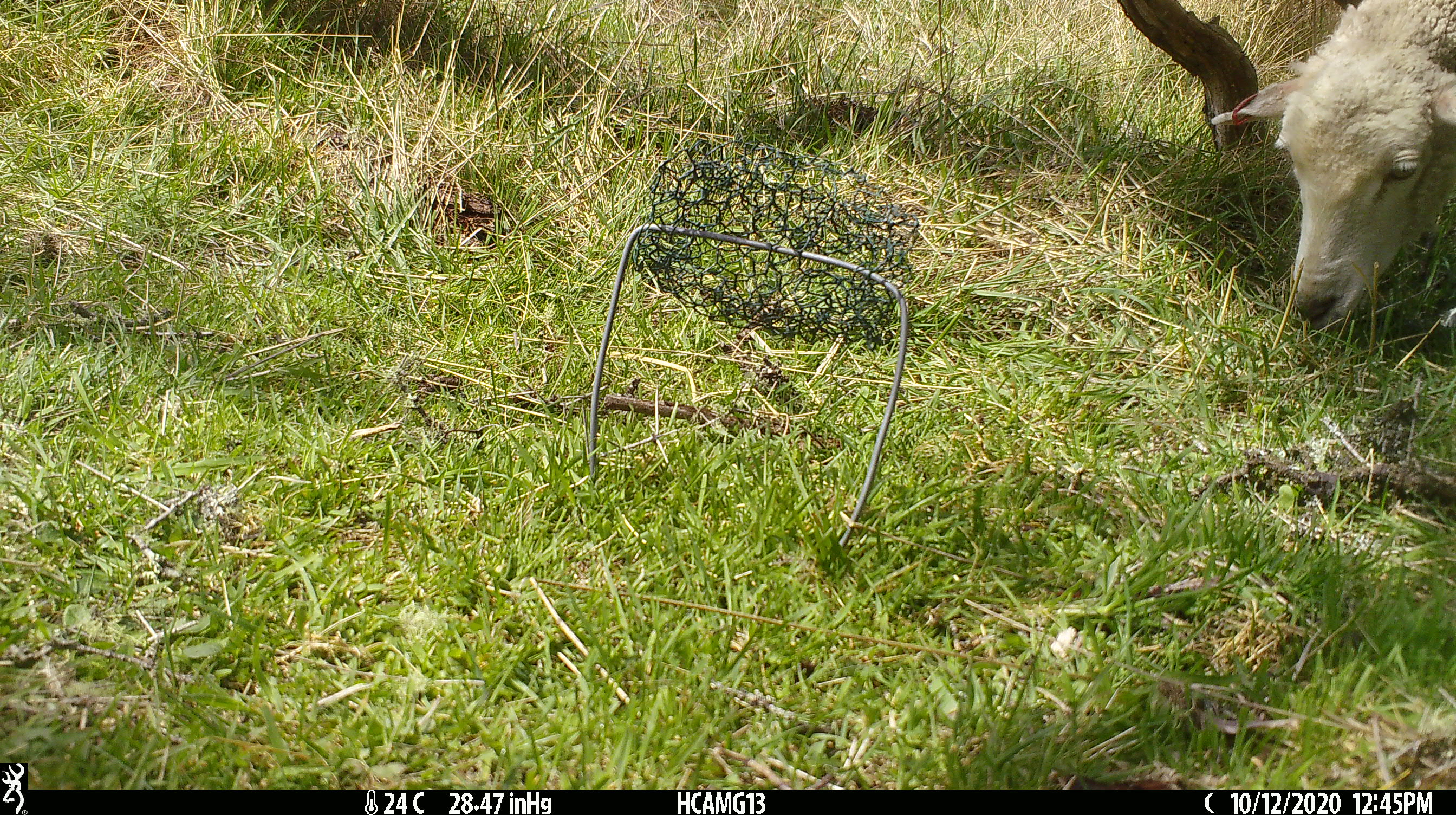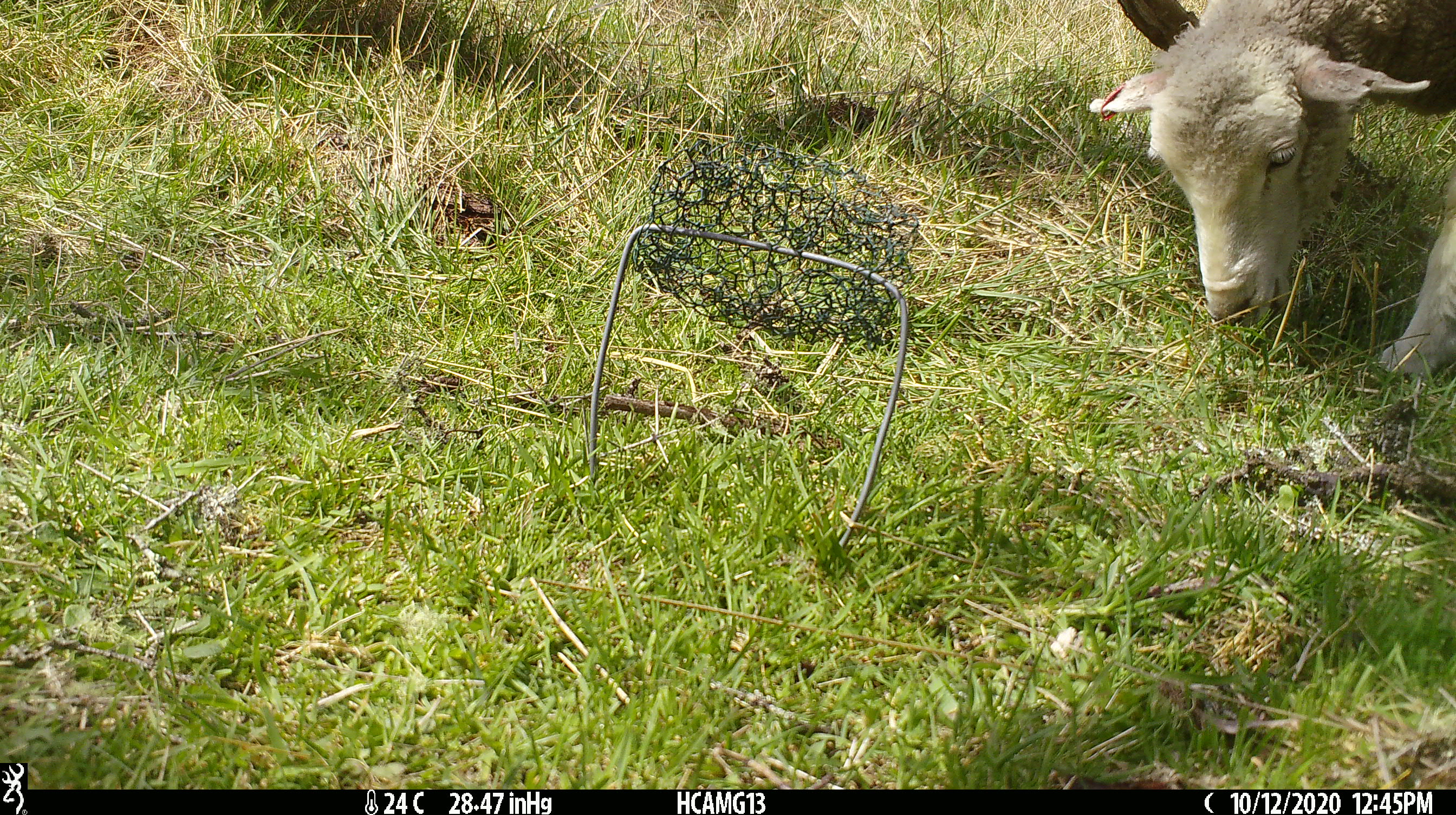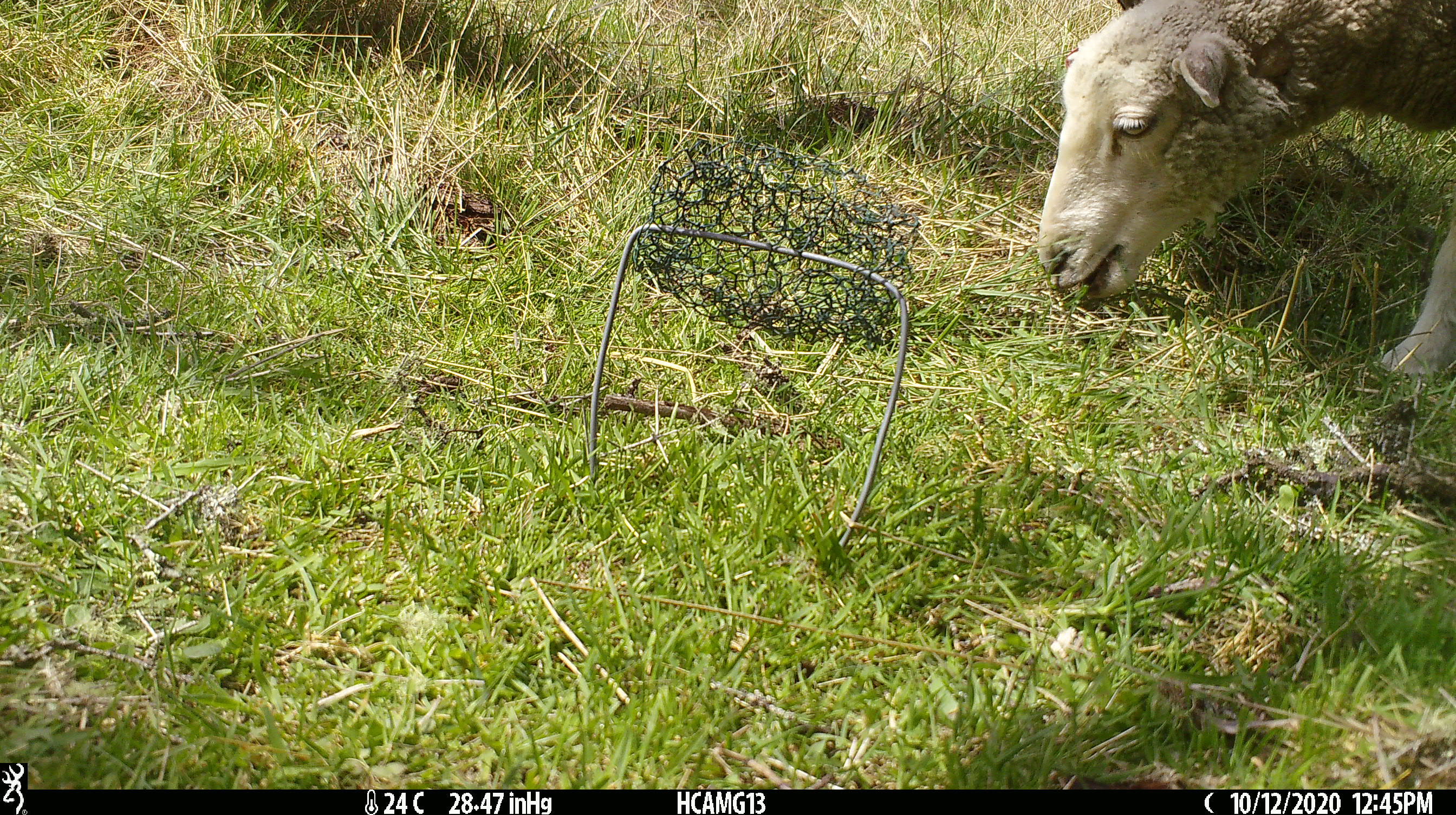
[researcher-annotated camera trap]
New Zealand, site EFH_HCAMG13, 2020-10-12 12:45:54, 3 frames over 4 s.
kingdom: Animalia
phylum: Chordata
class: Mammalia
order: Artiodactyla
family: Bovidae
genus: Ovis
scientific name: Ovis aries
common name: domestic sheep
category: sheep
Sheep (domestic sheep) (Ovis aries).